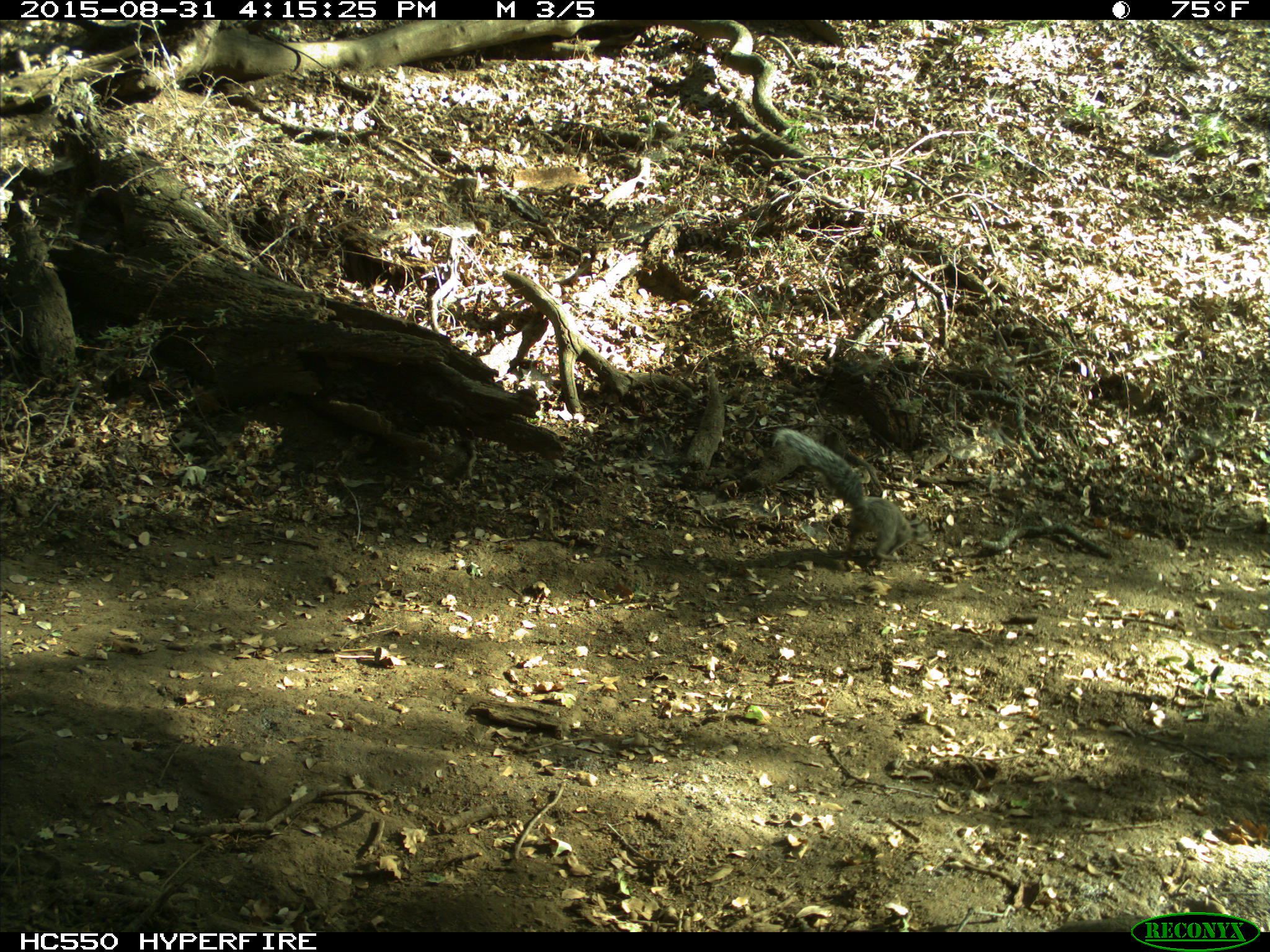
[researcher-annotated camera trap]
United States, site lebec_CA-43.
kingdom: Animalia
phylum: Chordata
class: Mammalia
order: Rodentia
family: Sciuridae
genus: Sciurus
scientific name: Sciurus carolinensis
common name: eastern gray squirrel